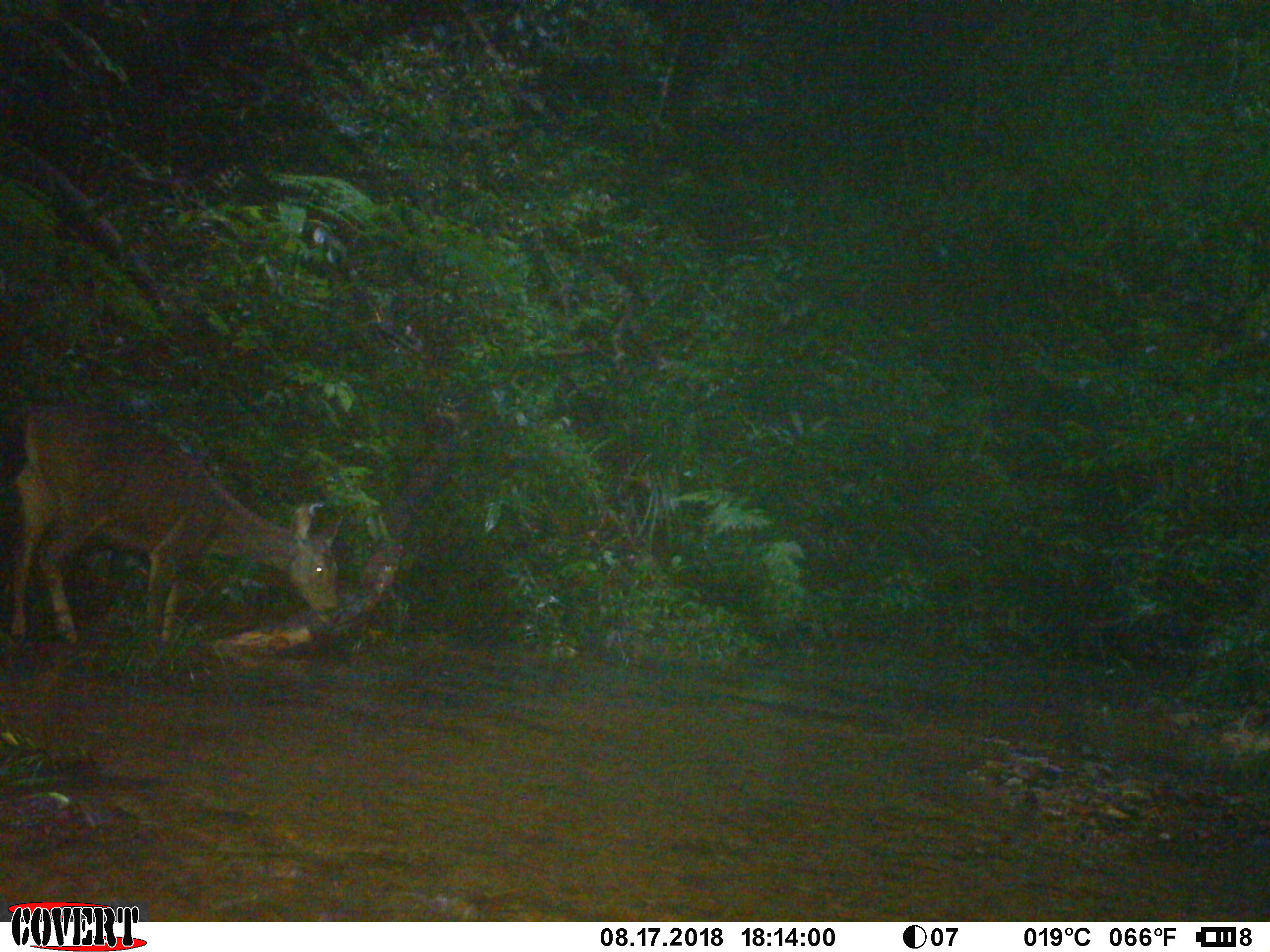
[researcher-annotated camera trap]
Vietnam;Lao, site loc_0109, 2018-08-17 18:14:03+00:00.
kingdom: Animalia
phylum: Chordata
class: Mammalia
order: Artiodactyla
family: Cervidae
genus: Rusa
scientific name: Rusa unicolor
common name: sambar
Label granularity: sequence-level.